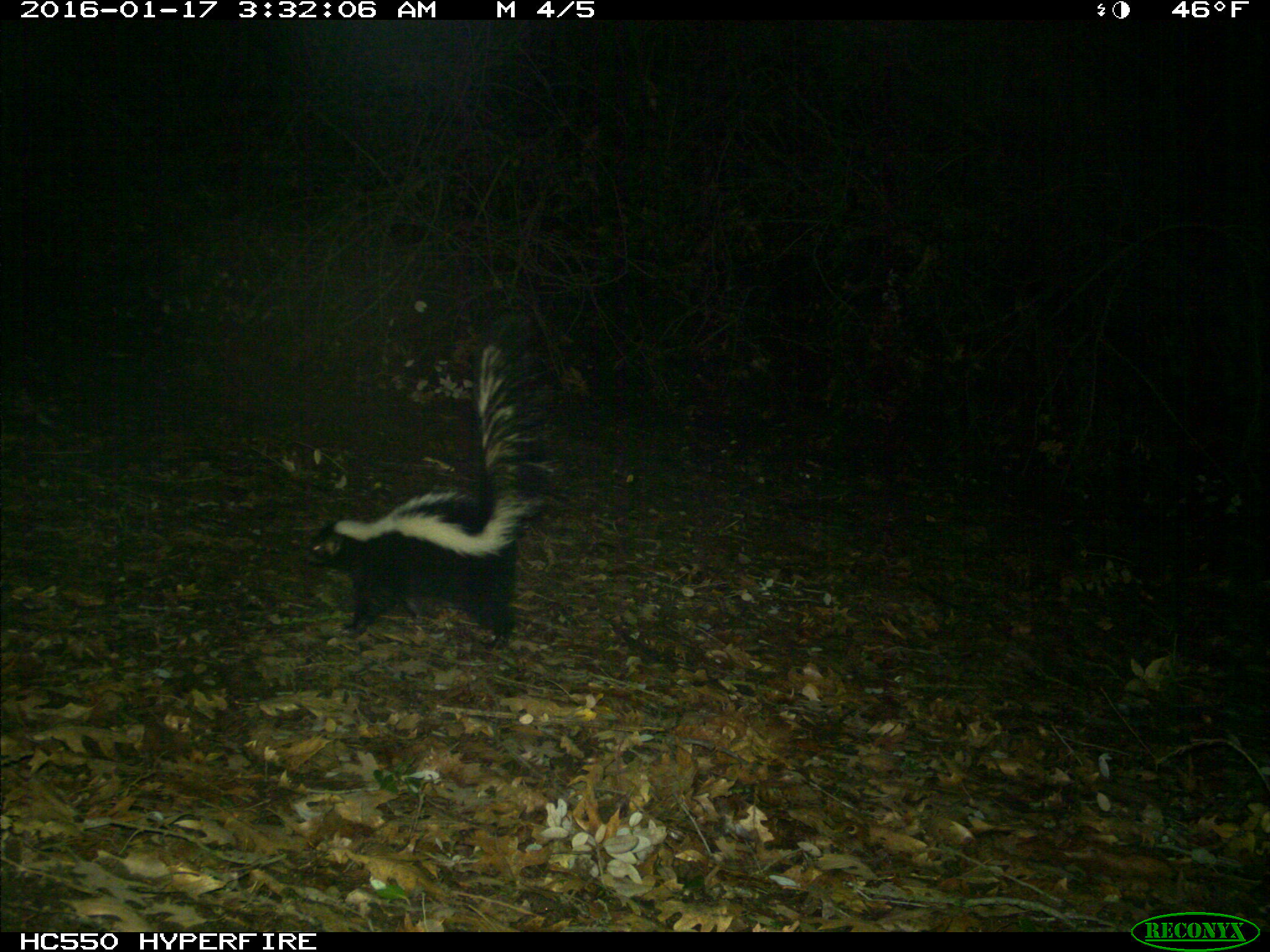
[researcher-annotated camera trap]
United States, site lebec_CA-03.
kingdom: Animalia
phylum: Chordata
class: Mammalia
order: Carnivora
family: Mephitidae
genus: Mephitis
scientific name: Mephitis mephitis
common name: striped skunk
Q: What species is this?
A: Mephitis mephitis (striped skunk).